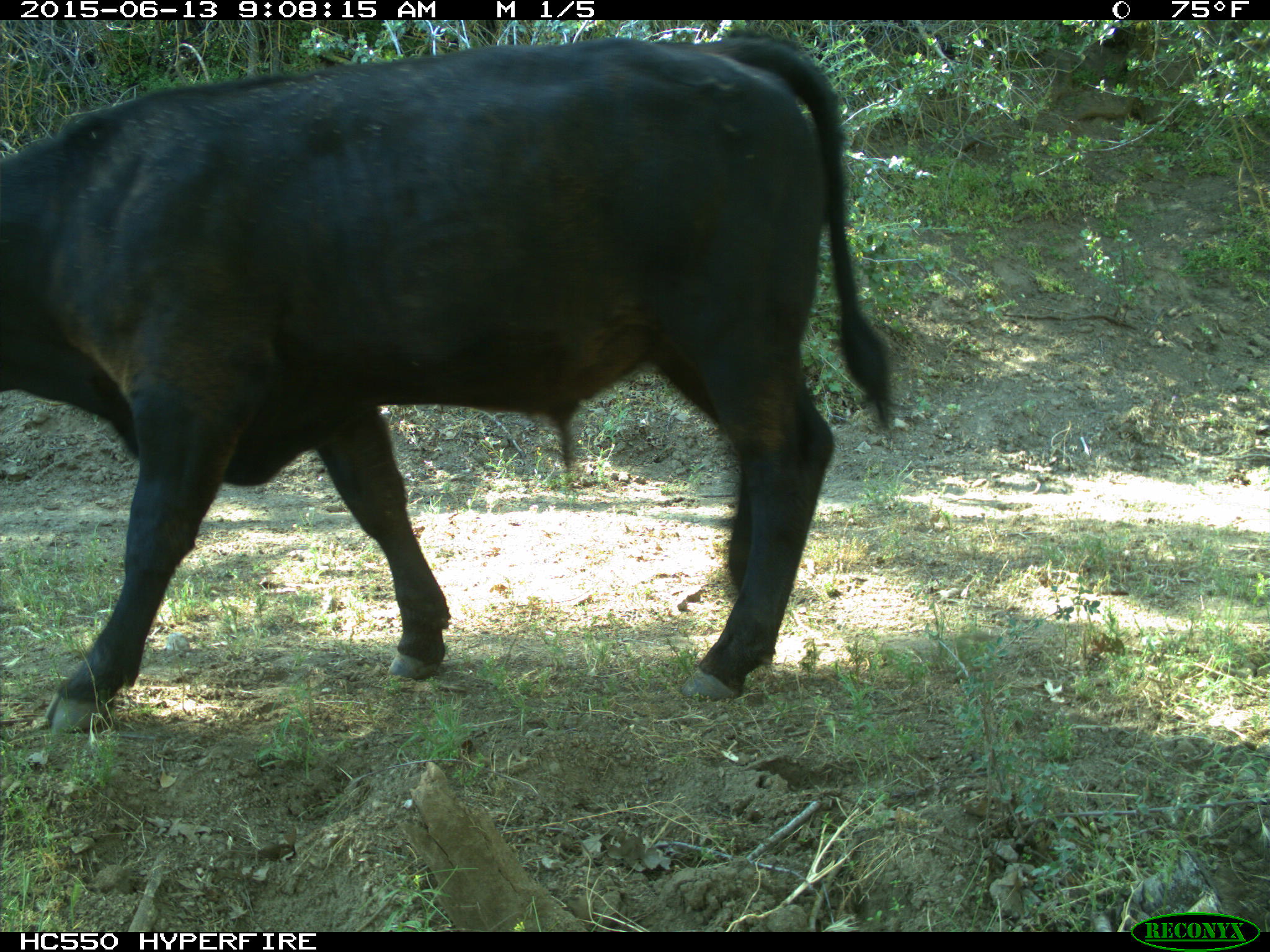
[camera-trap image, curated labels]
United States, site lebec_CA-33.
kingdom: Animalia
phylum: Chordata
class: Mammalia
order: Artiodactyla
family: Bovidae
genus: Bos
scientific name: Bos taurus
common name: domestic cow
Bos taurus (domestic cow).